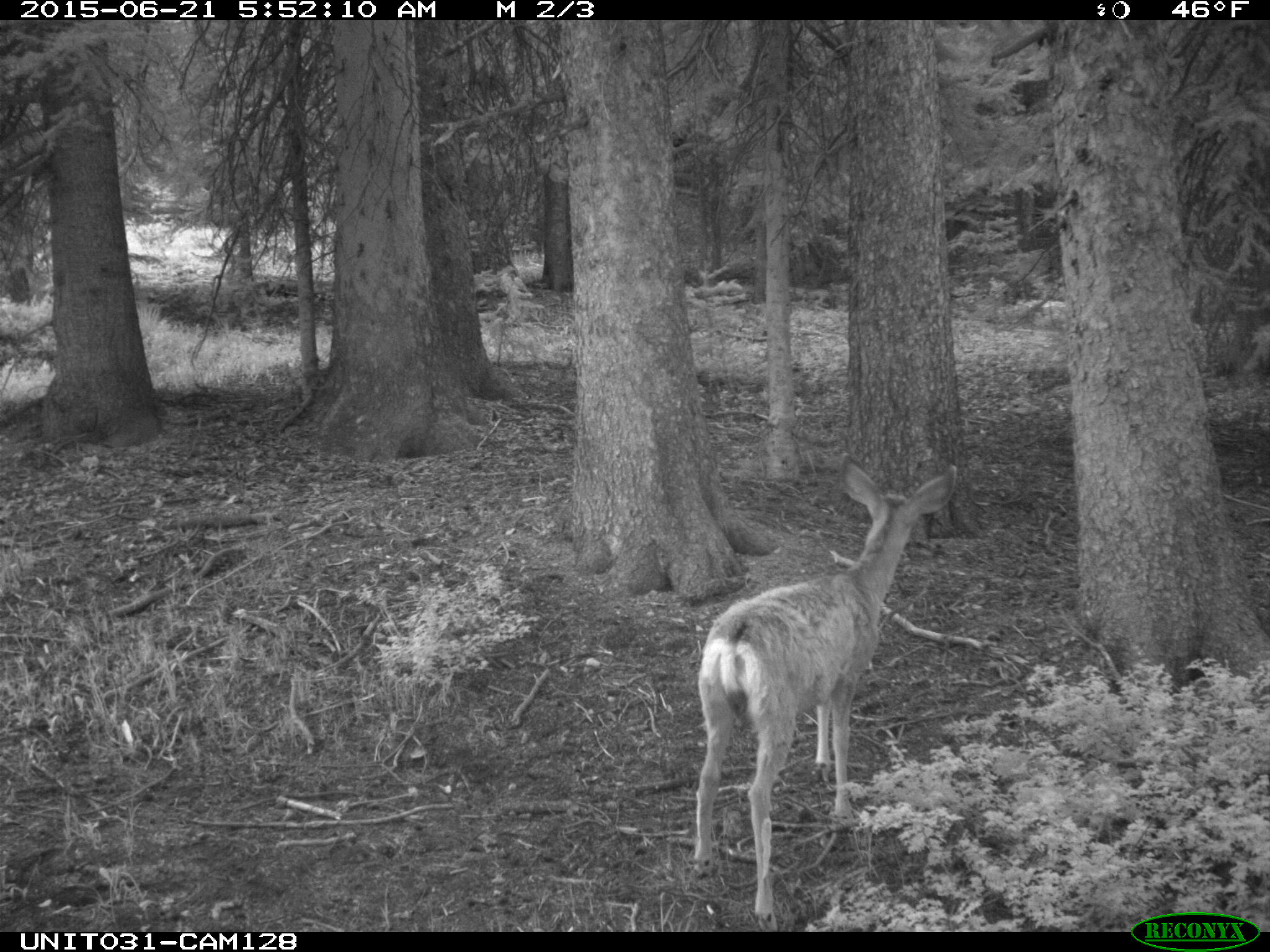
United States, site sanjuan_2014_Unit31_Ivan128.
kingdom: Animalia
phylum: Chordata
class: Mammalia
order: Artiodactyla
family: Cervidae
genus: Odocoileus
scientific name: Odocoileus hemionus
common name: mule deer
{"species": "Odocoileus hemionus (mule deer)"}